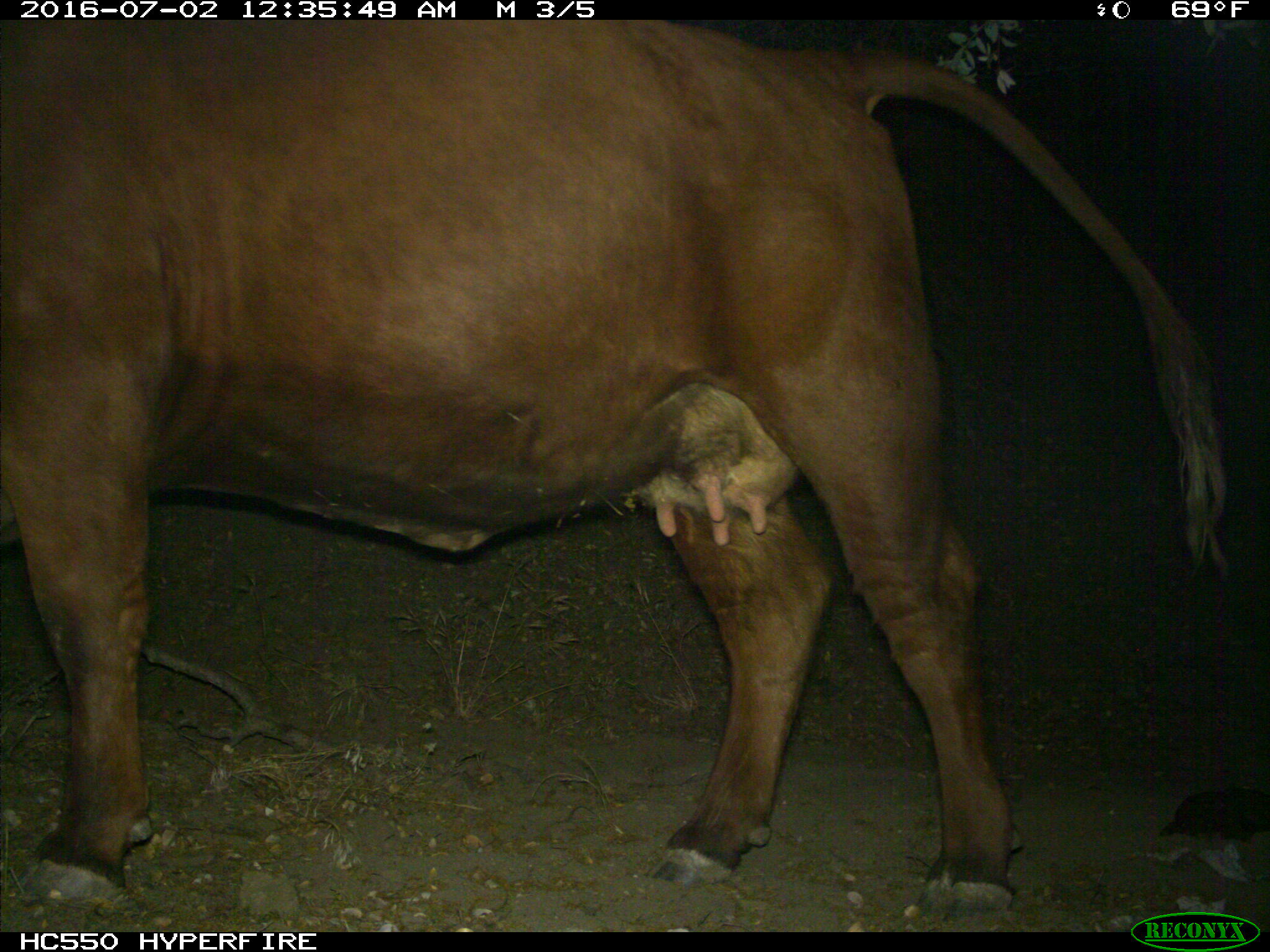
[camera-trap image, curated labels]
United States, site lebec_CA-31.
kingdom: Animalia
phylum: Chordata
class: Mammalia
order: Artiodactyla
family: Bovidae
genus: Bos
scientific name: Bos taurus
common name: domestic cow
Bos taurus (domestic cow).